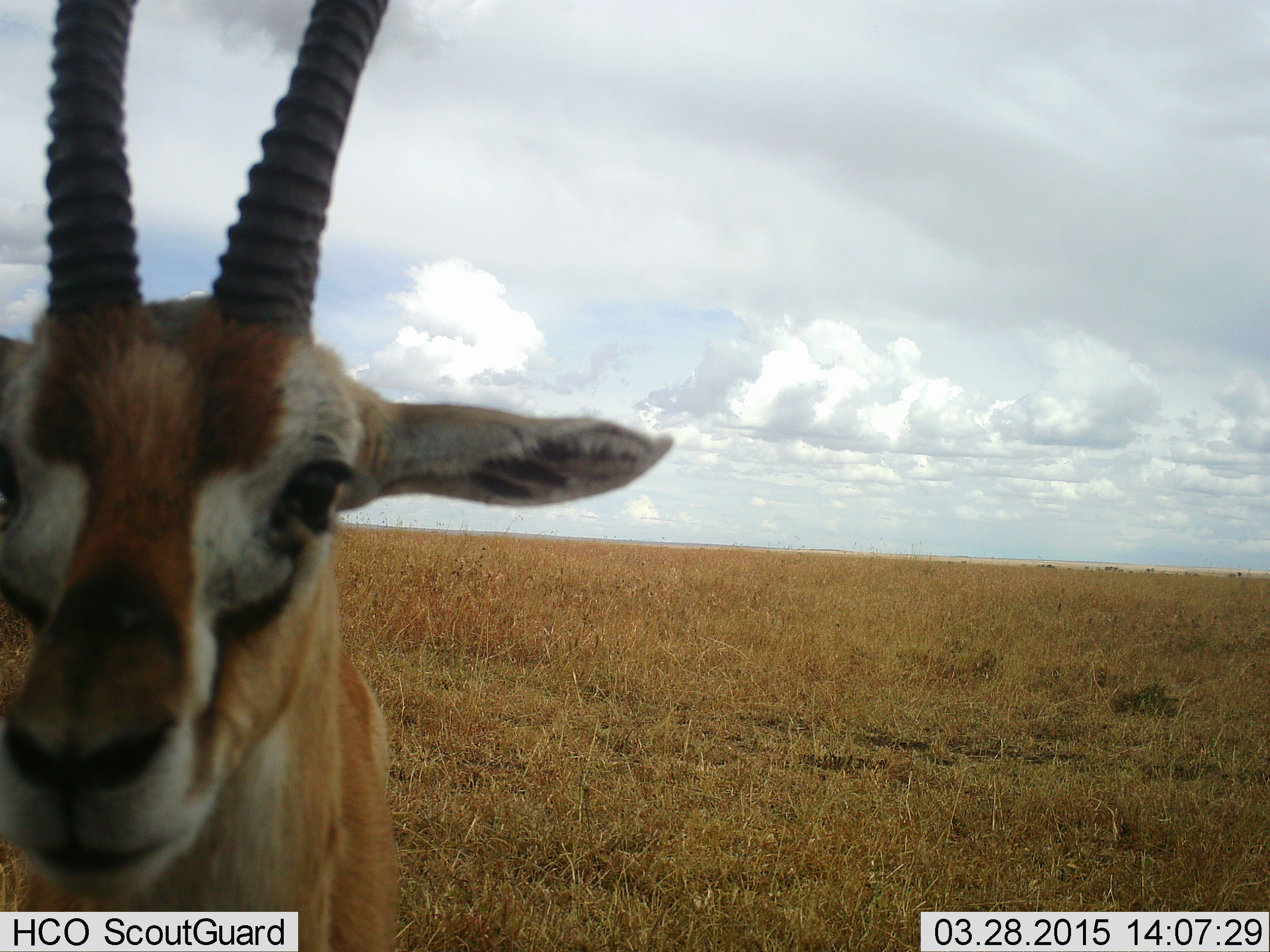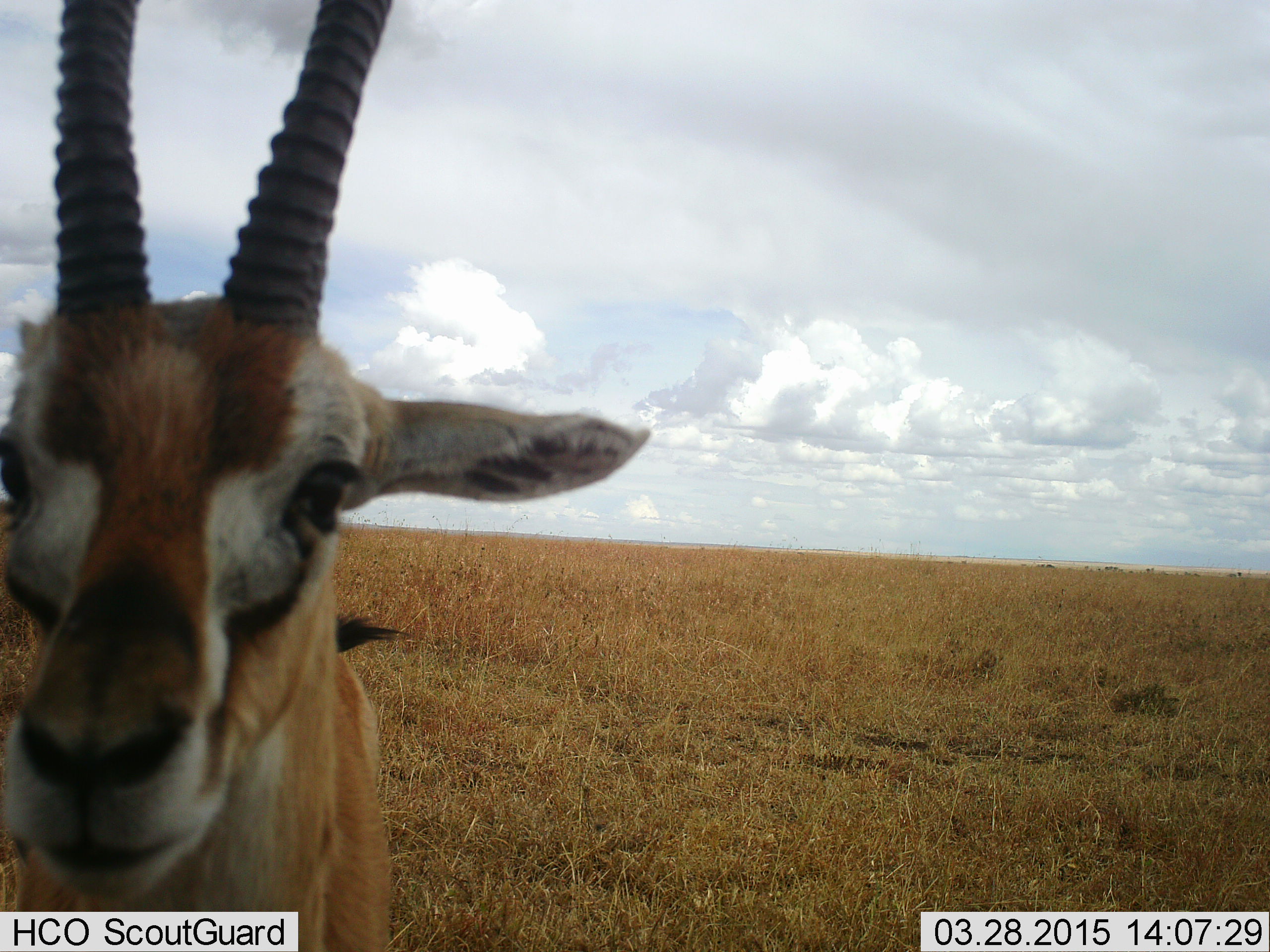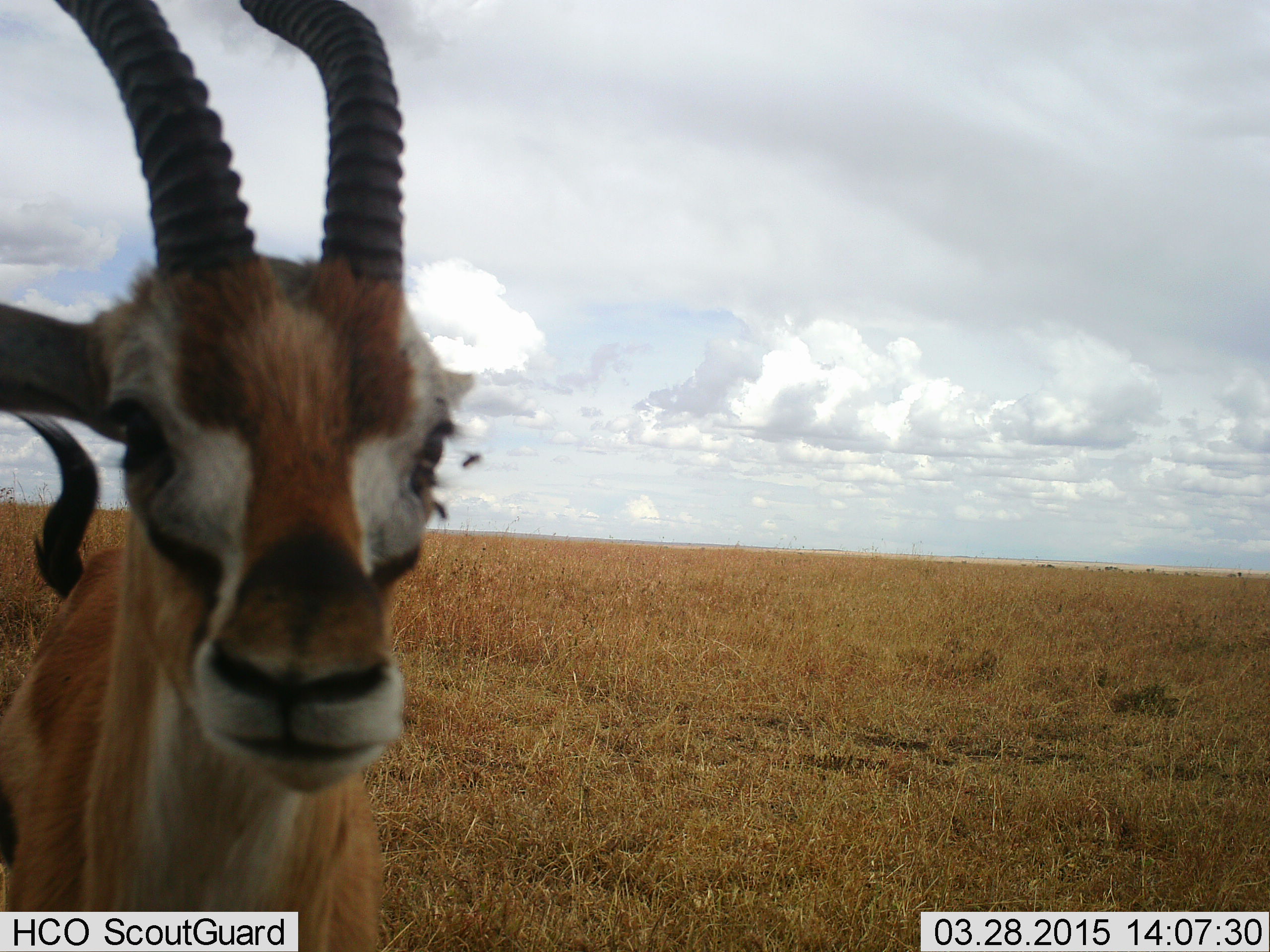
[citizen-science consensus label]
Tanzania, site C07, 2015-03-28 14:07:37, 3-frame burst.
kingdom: Animalia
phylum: Chordata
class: Mammalia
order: Artiodactyla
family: Bovidae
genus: Eudorcas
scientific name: Eudorcas thomsonii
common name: thomson's gazelle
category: gazellethomsons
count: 1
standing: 100%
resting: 0%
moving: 0%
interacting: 0%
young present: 0%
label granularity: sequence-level